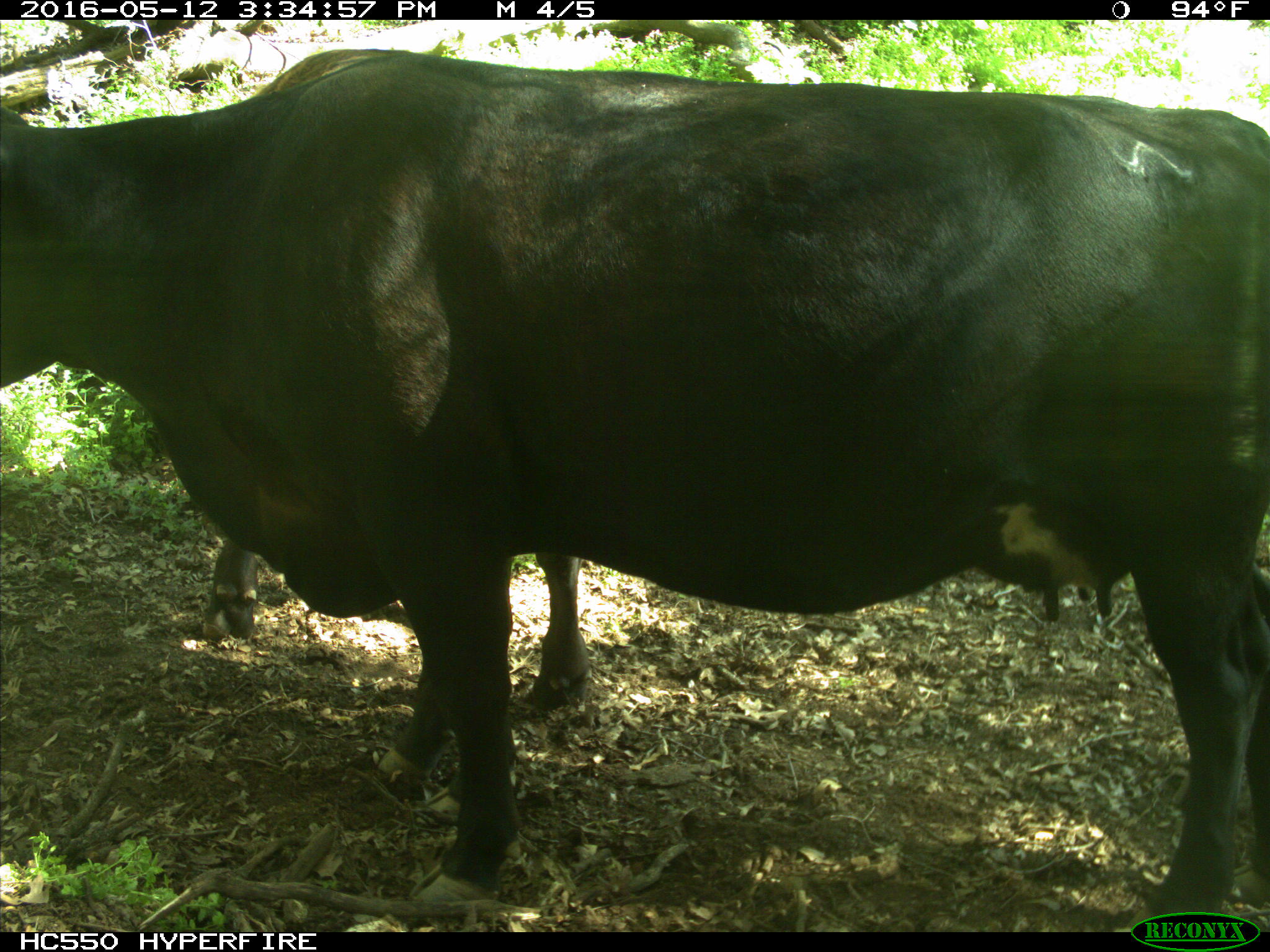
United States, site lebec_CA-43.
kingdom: Animalia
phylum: Chordata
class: Mammalia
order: Artiodactyla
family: Bovidae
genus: Bos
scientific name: Bos taurus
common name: domestic cow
Bos taurus (domestic cow).